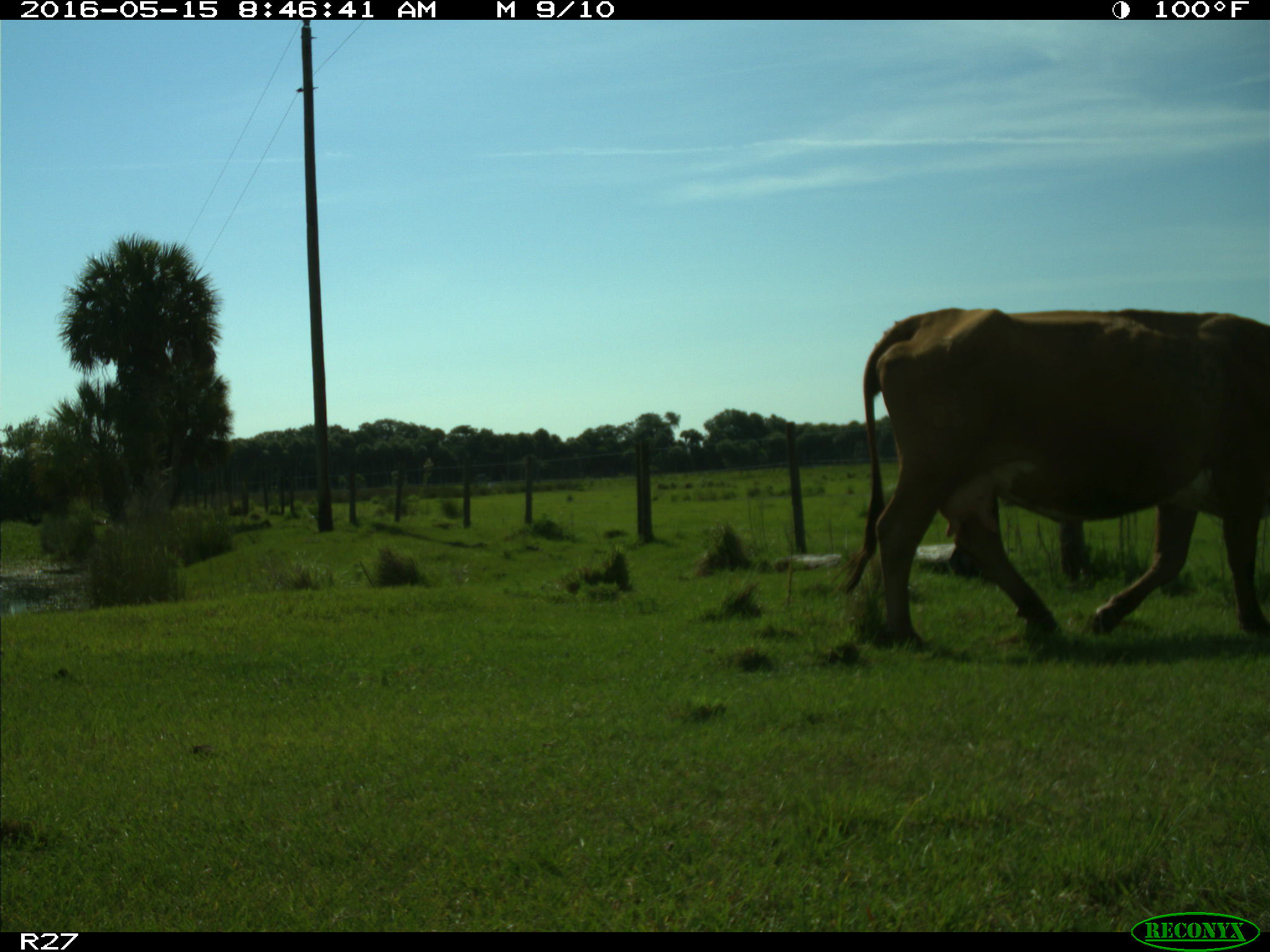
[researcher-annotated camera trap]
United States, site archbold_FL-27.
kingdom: Animalia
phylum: Chordata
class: Mammalia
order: Artiodactyla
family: Bovidae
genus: Bos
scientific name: Bos taurus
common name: domestic cow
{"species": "Bos taurus (domestic cow)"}